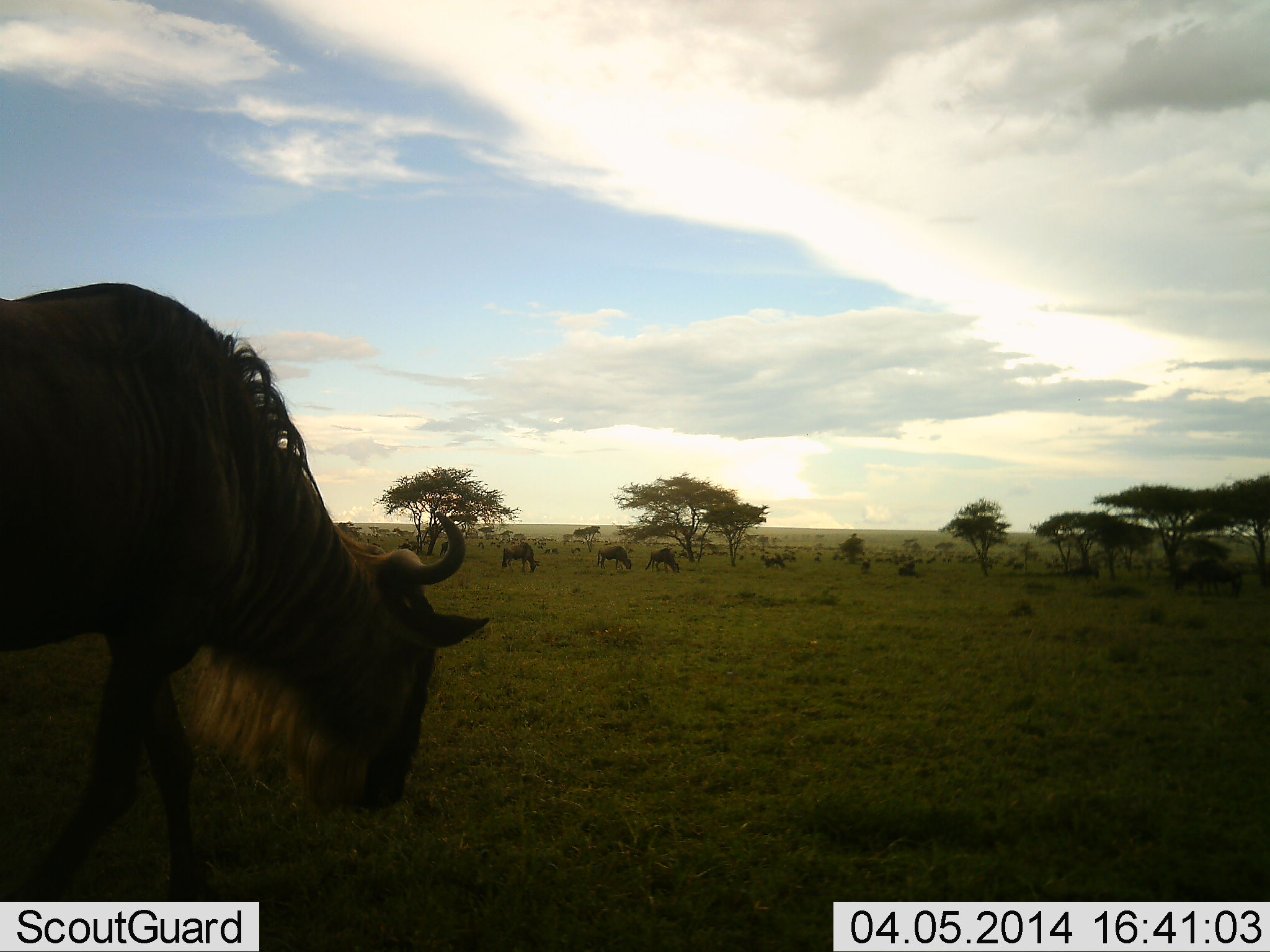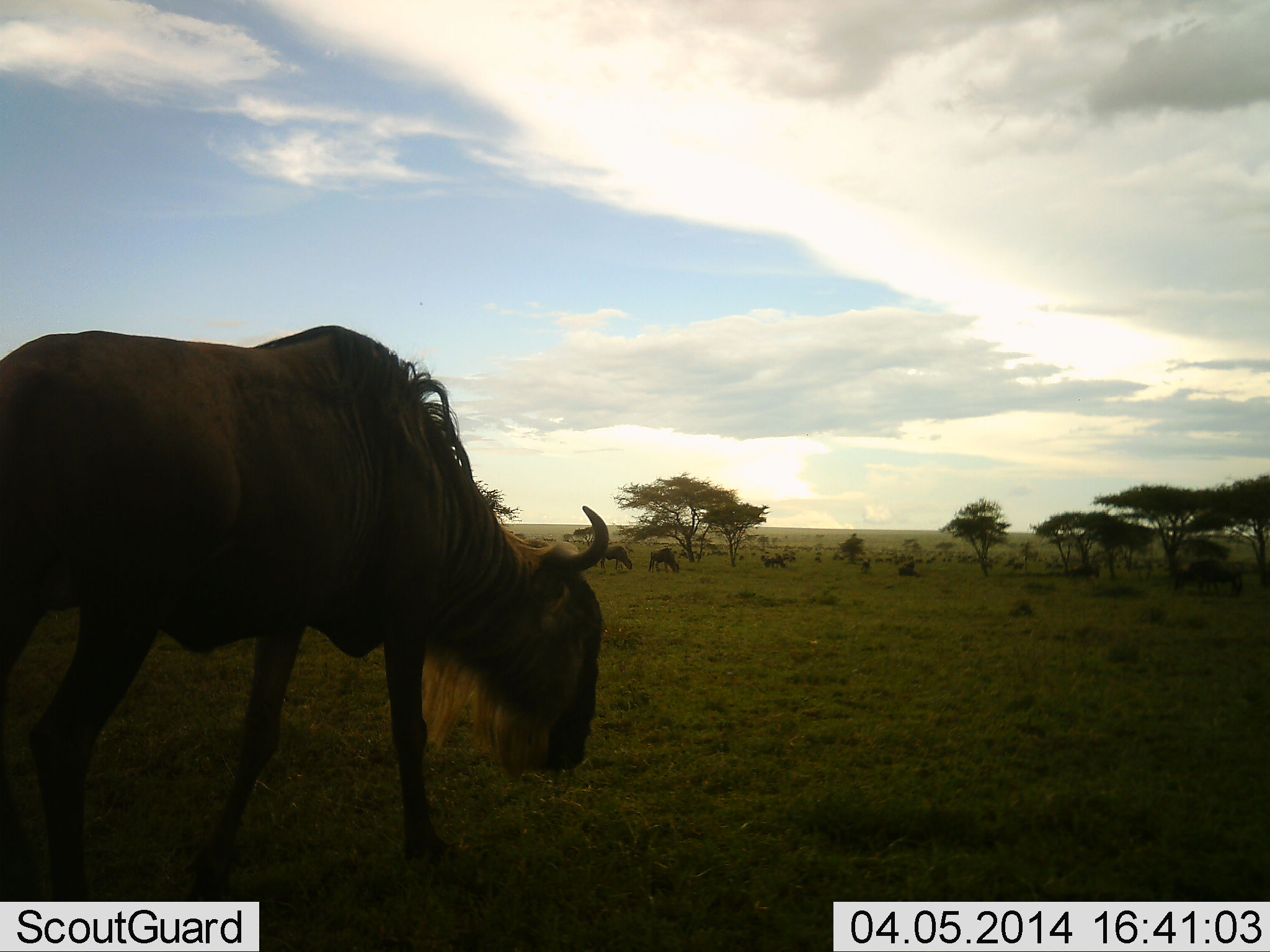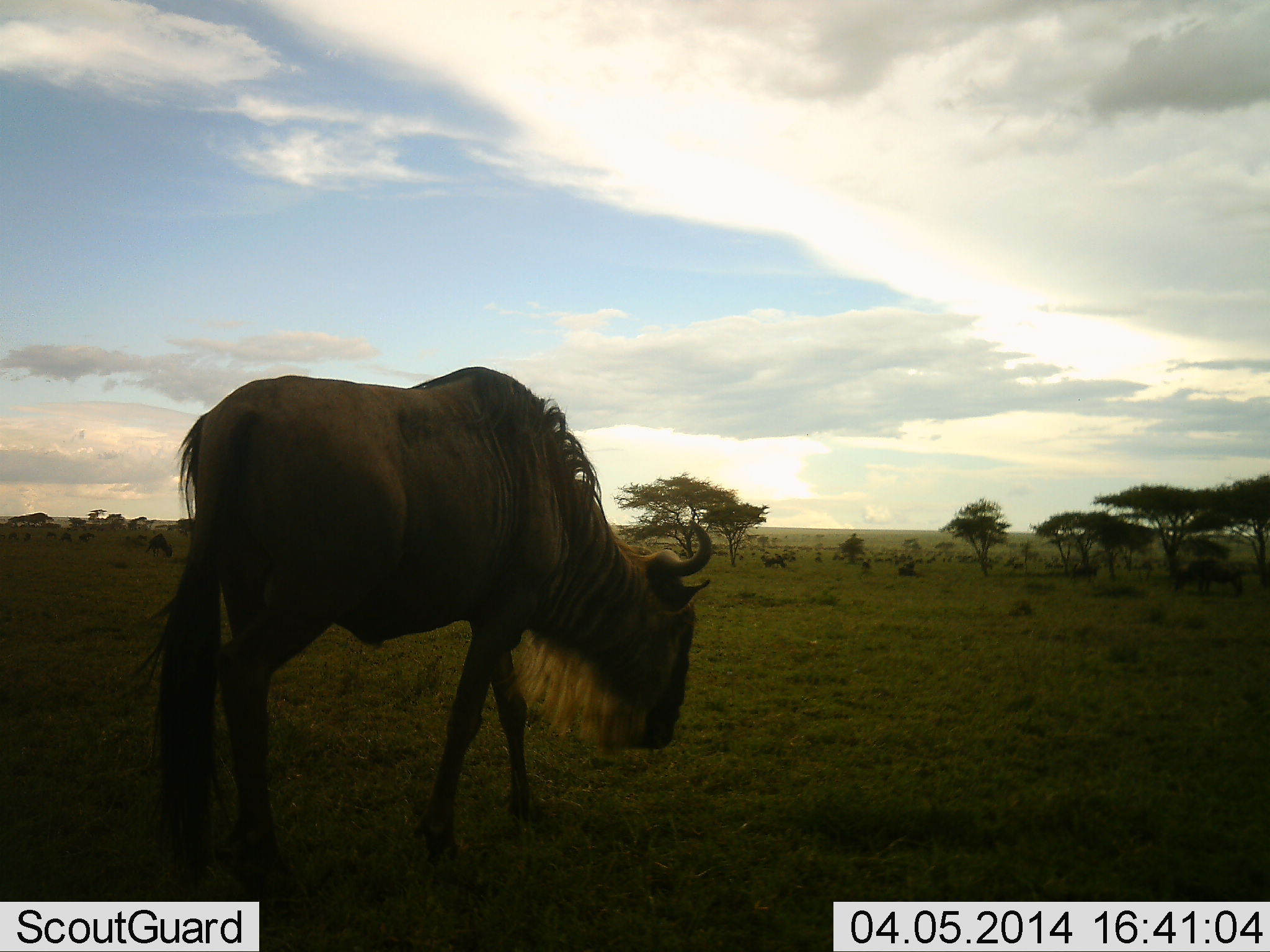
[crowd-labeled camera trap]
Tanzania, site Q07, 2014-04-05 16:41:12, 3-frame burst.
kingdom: Animalia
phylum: Chordata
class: Mammalia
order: Artiodactyla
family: Bovidae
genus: Connochaetes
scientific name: Connochaetes taurinus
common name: blue wildebeest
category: wildebeest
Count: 5.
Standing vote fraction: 20%.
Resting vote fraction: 0%.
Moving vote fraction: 90%.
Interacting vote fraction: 0%.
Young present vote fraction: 0%.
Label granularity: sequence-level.